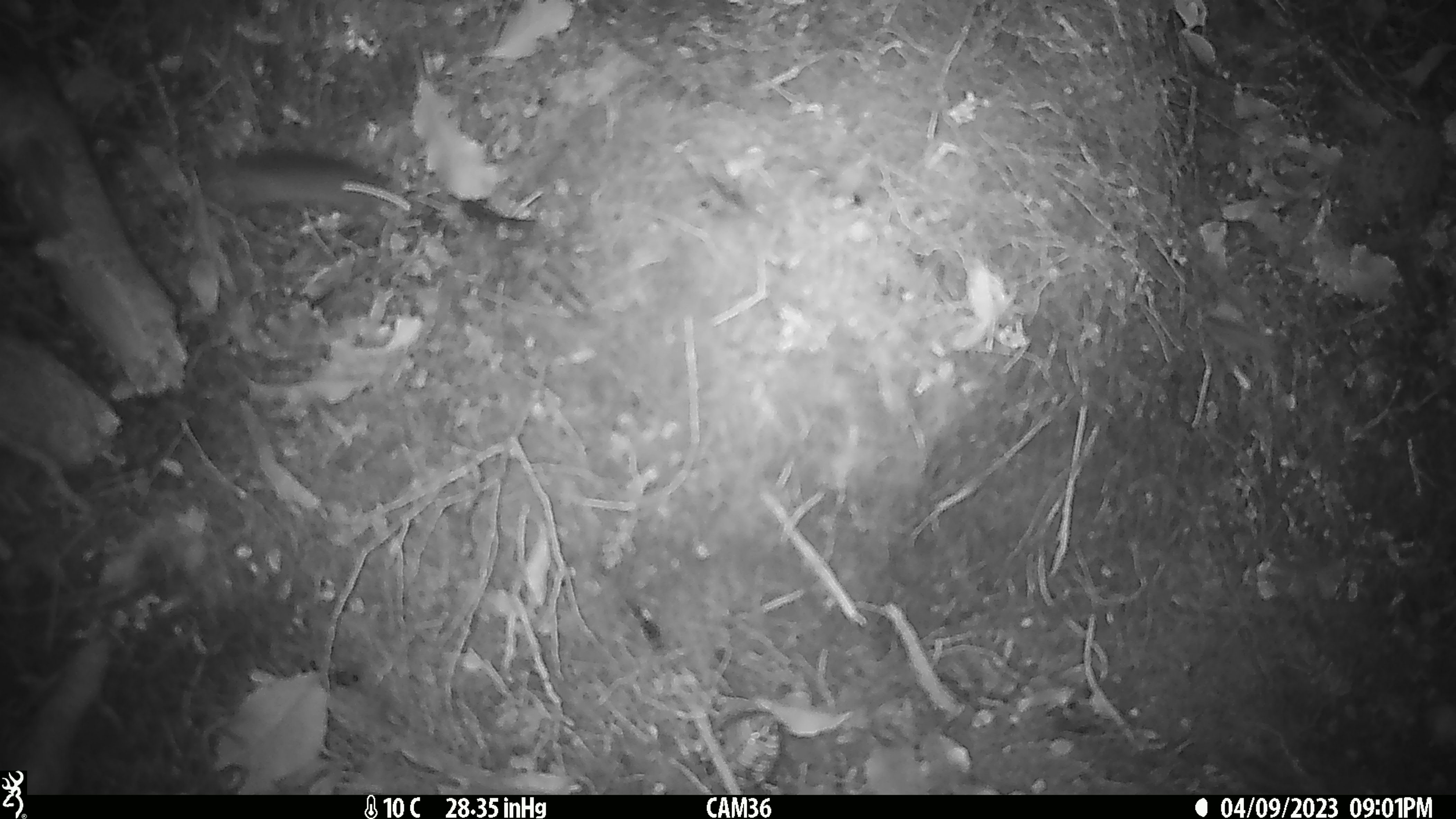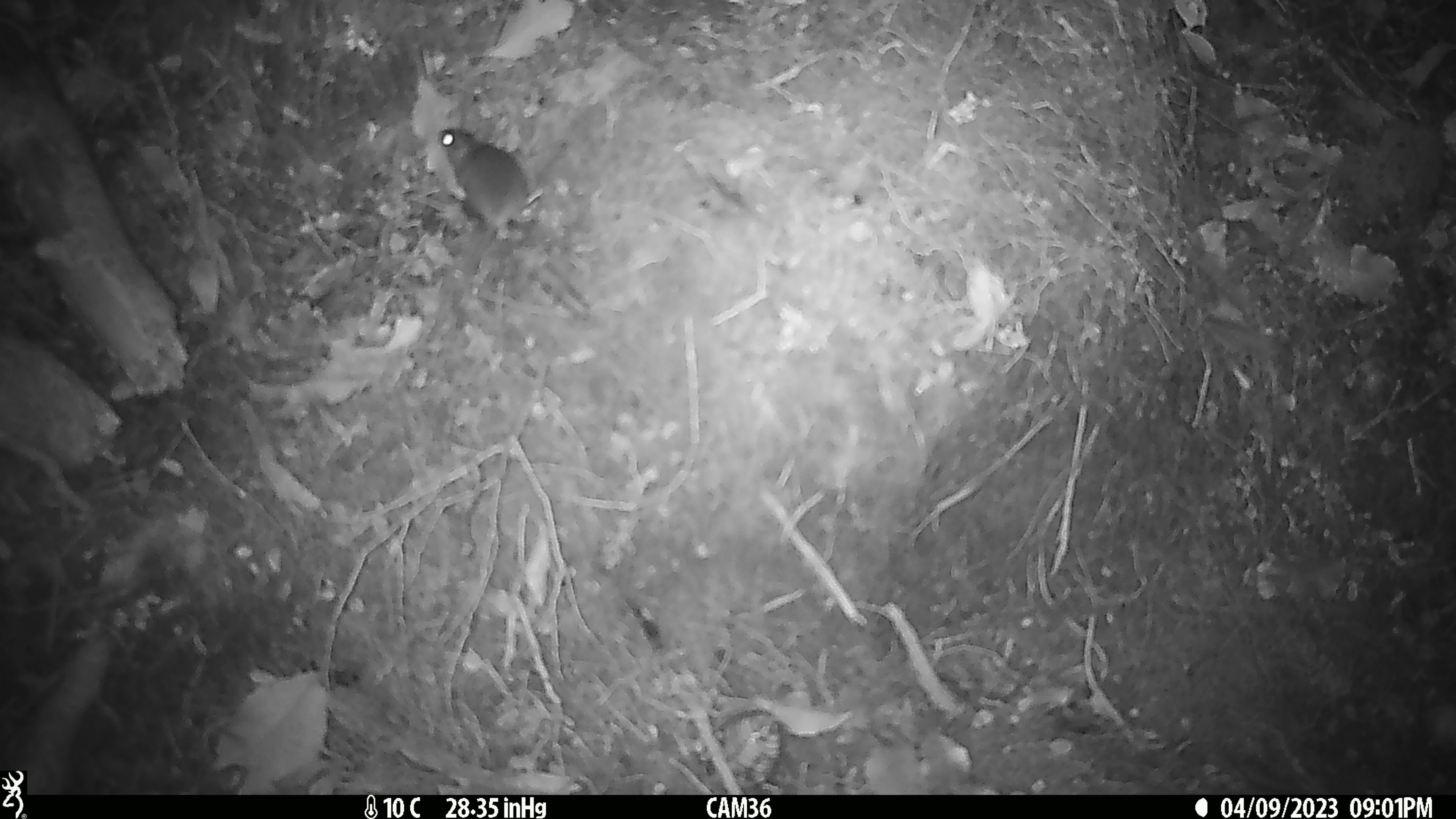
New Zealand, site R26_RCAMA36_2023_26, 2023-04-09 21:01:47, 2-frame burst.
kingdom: Animalia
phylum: Chordata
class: Mammalia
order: Rodentia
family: Muridae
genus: Mus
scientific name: Mus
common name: mouse